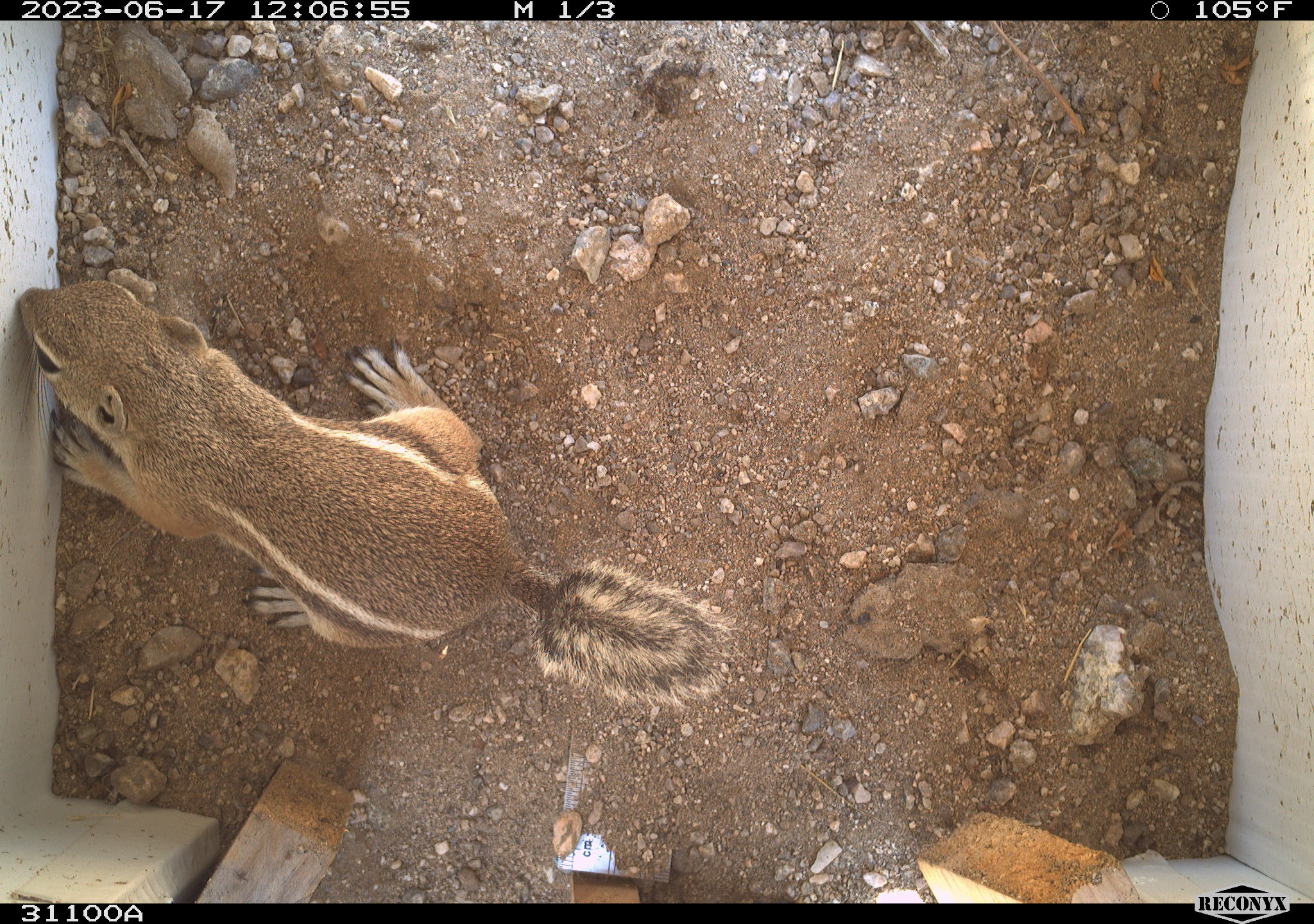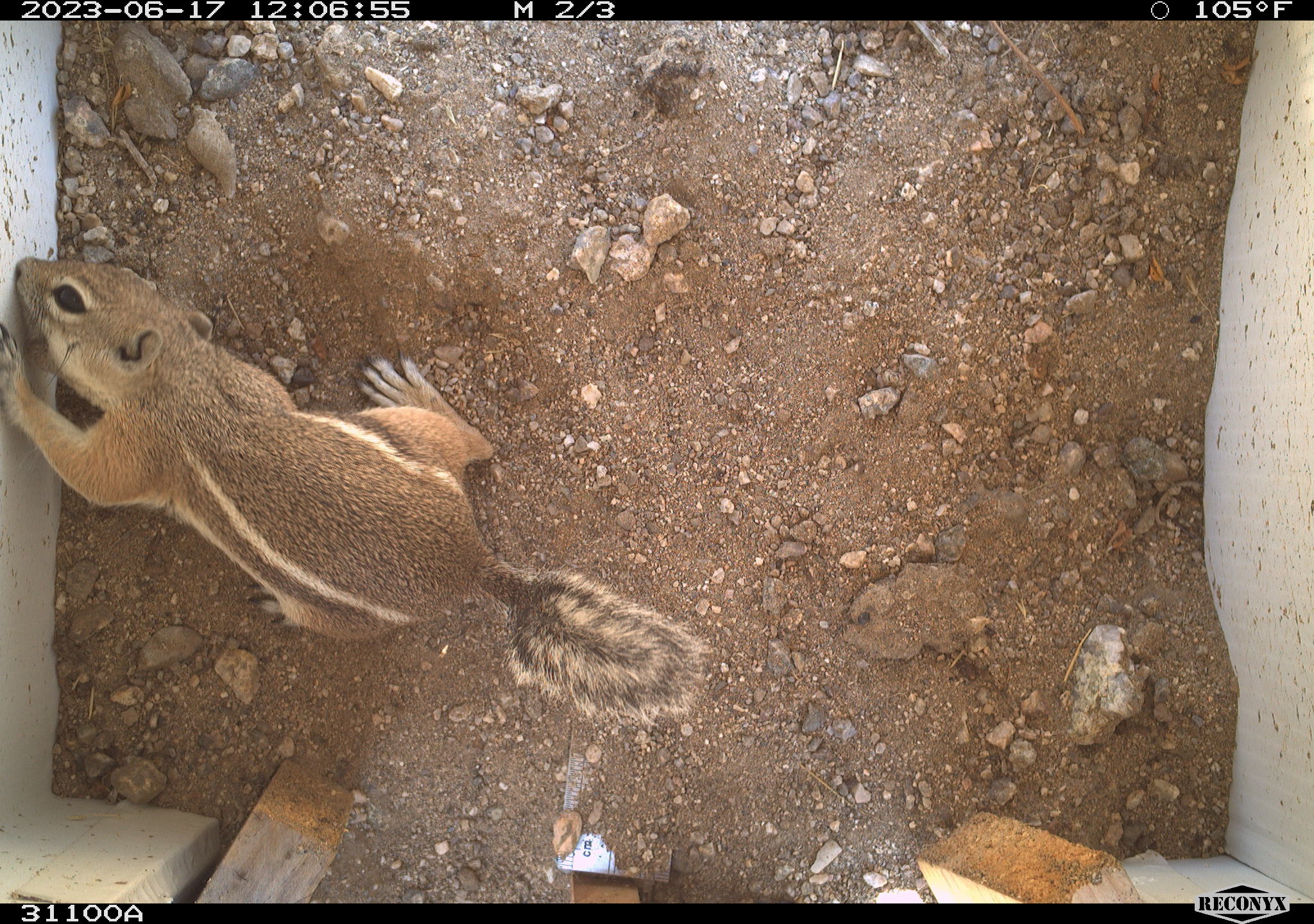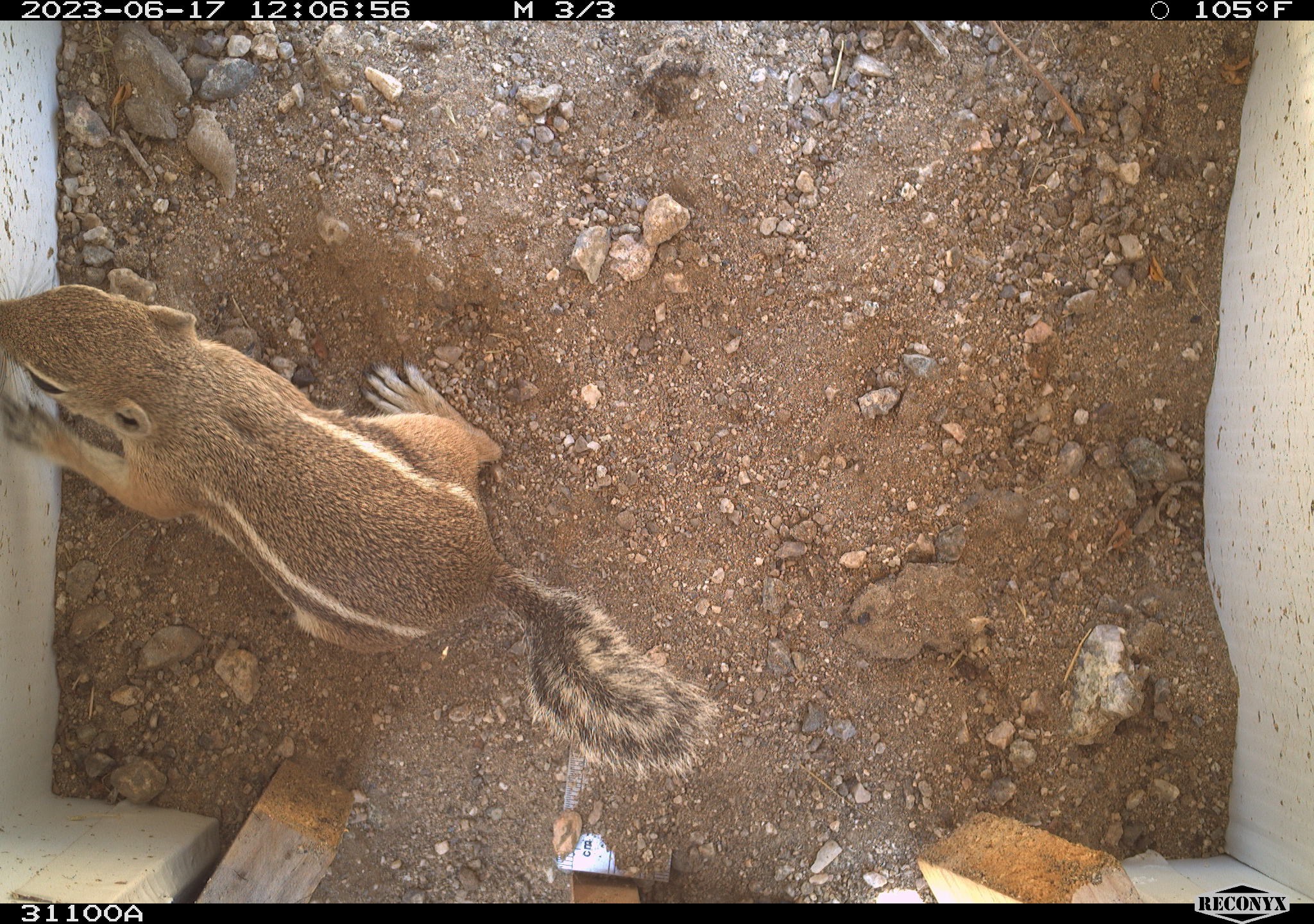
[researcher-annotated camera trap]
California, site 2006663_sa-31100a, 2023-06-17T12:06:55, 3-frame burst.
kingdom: Animalia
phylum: Chordata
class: Mammalia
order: Rodentia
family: Sciuridae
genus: Ammospermophilus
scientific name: Ammospermophilus leucurus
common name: white-tailed antelope squirrel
White-tailed antelope squirrel (Ammospermophilus leucurus).